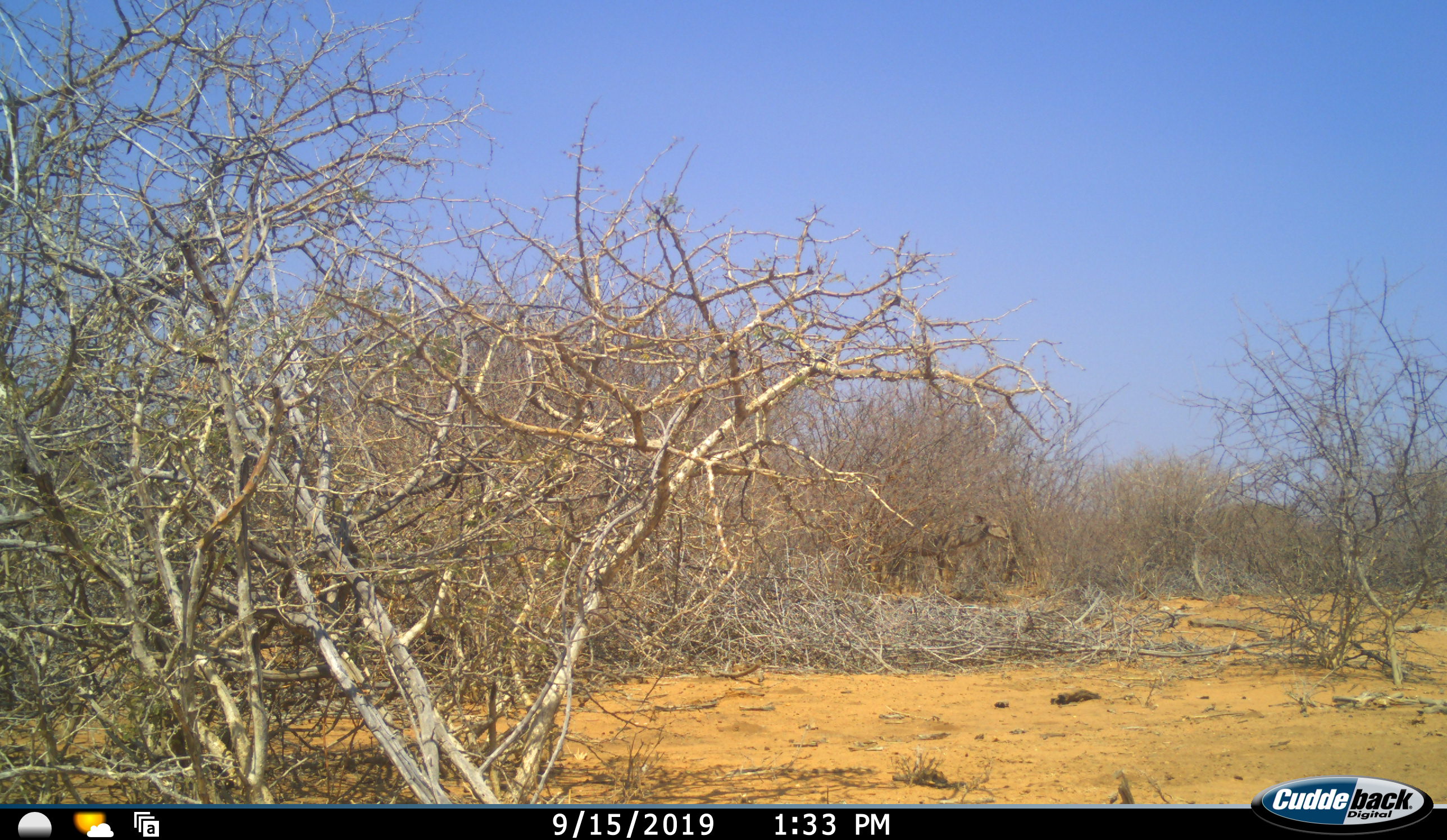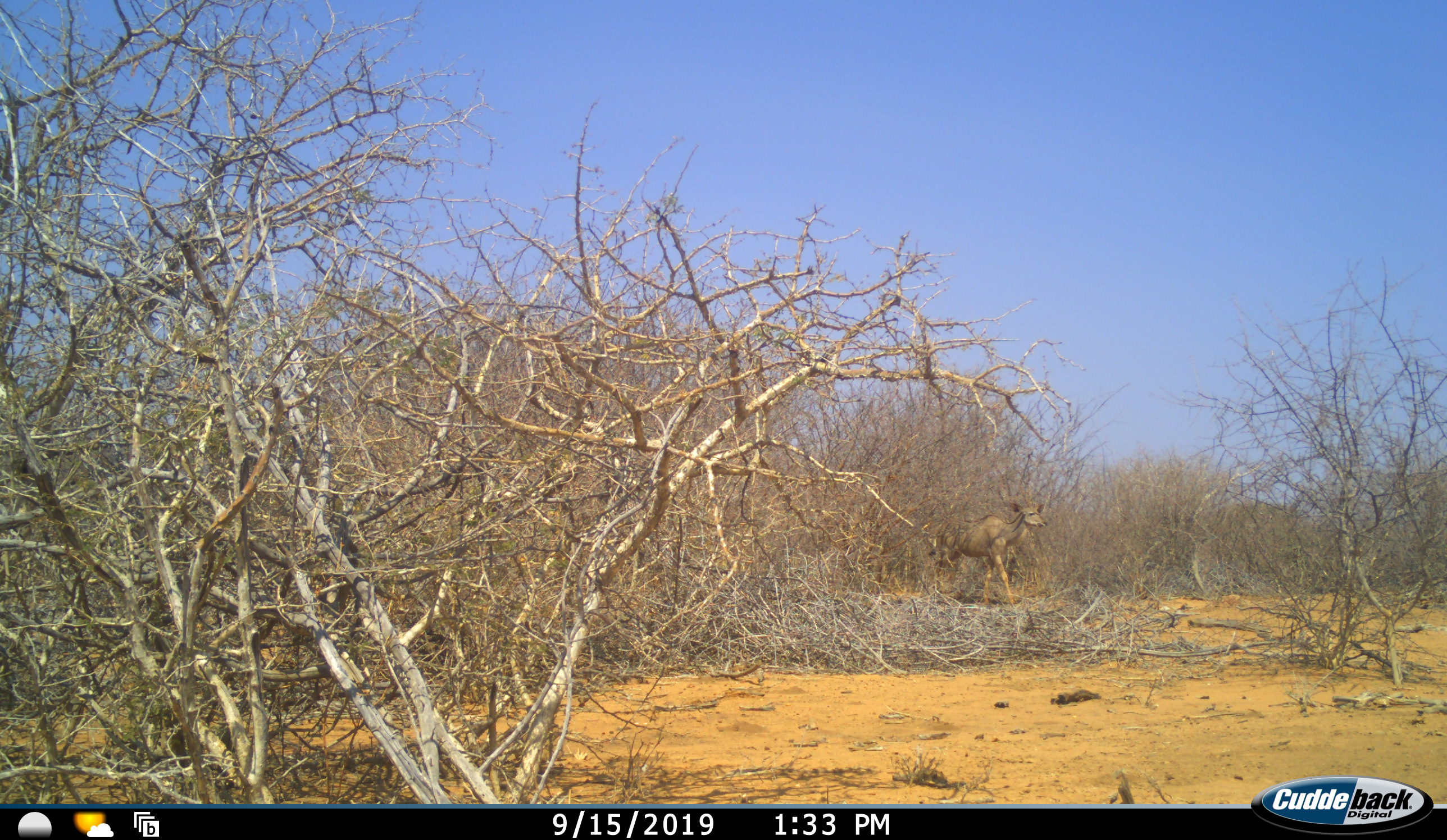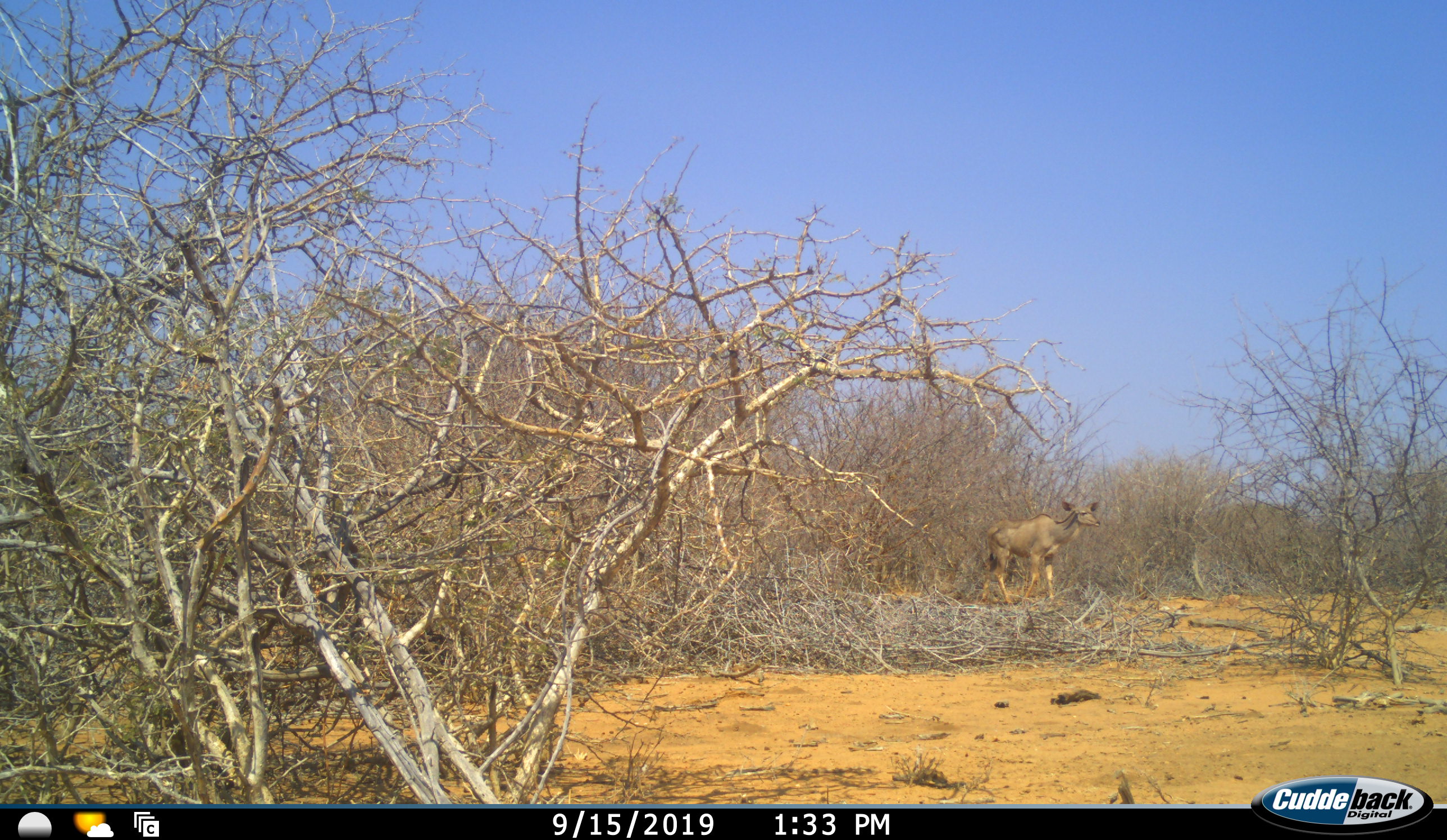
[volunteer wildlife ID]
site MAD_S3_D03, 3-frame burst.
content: unidentified animal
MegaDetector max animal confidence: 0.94